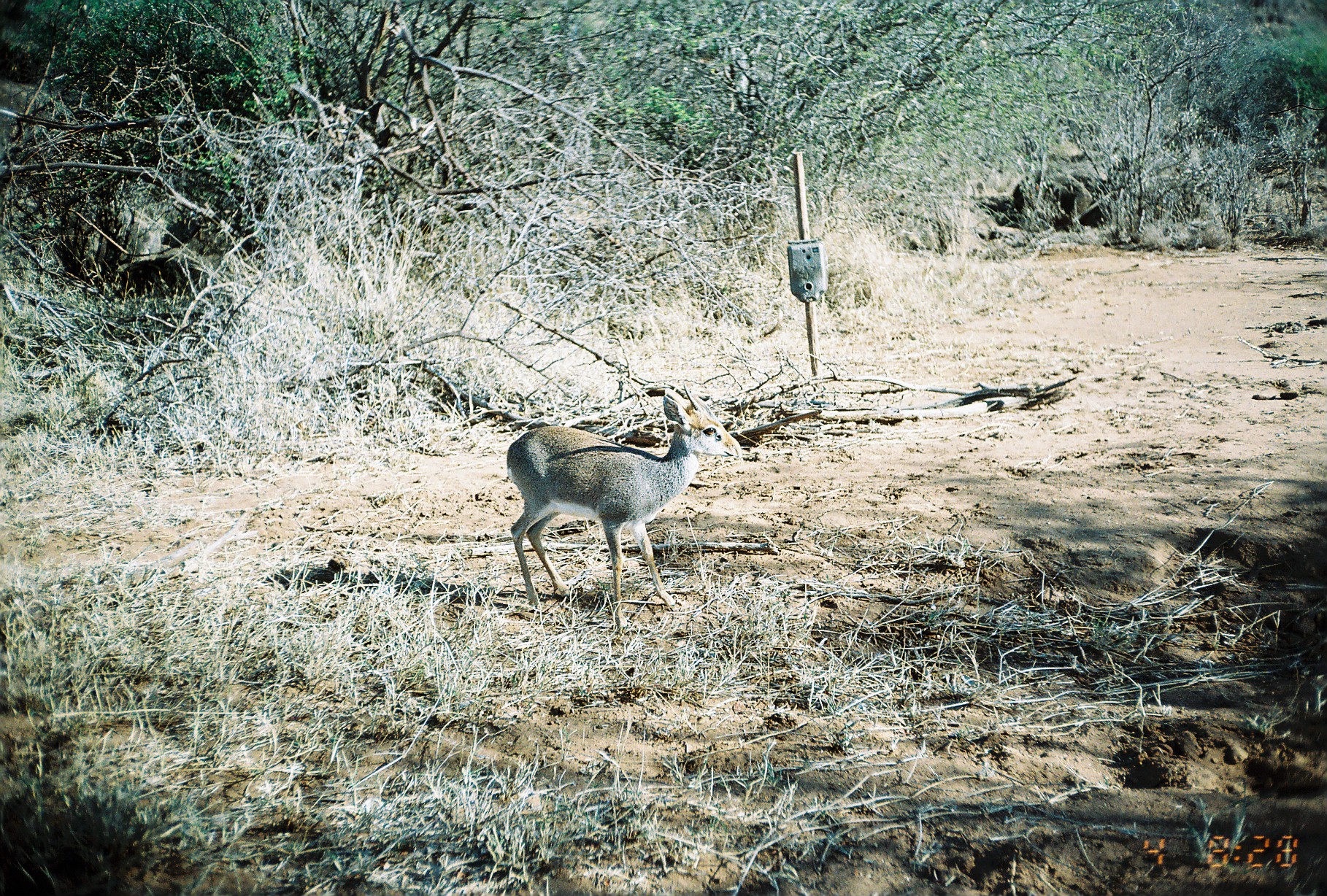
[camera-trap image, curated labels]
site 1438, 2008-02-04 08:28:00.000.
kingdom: Animalia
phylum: Chordata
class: Mammalia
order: Artiodactyla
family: Bovidae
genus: Madoqua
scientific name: Madoqua guentheri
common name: günther's dik-dik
Madoqua guentheri (günther's dik-dik), count 1.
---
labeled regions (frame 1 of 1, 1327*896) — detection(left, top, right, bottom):
madoqua guentheri: detection(505, 383, 742, 632)